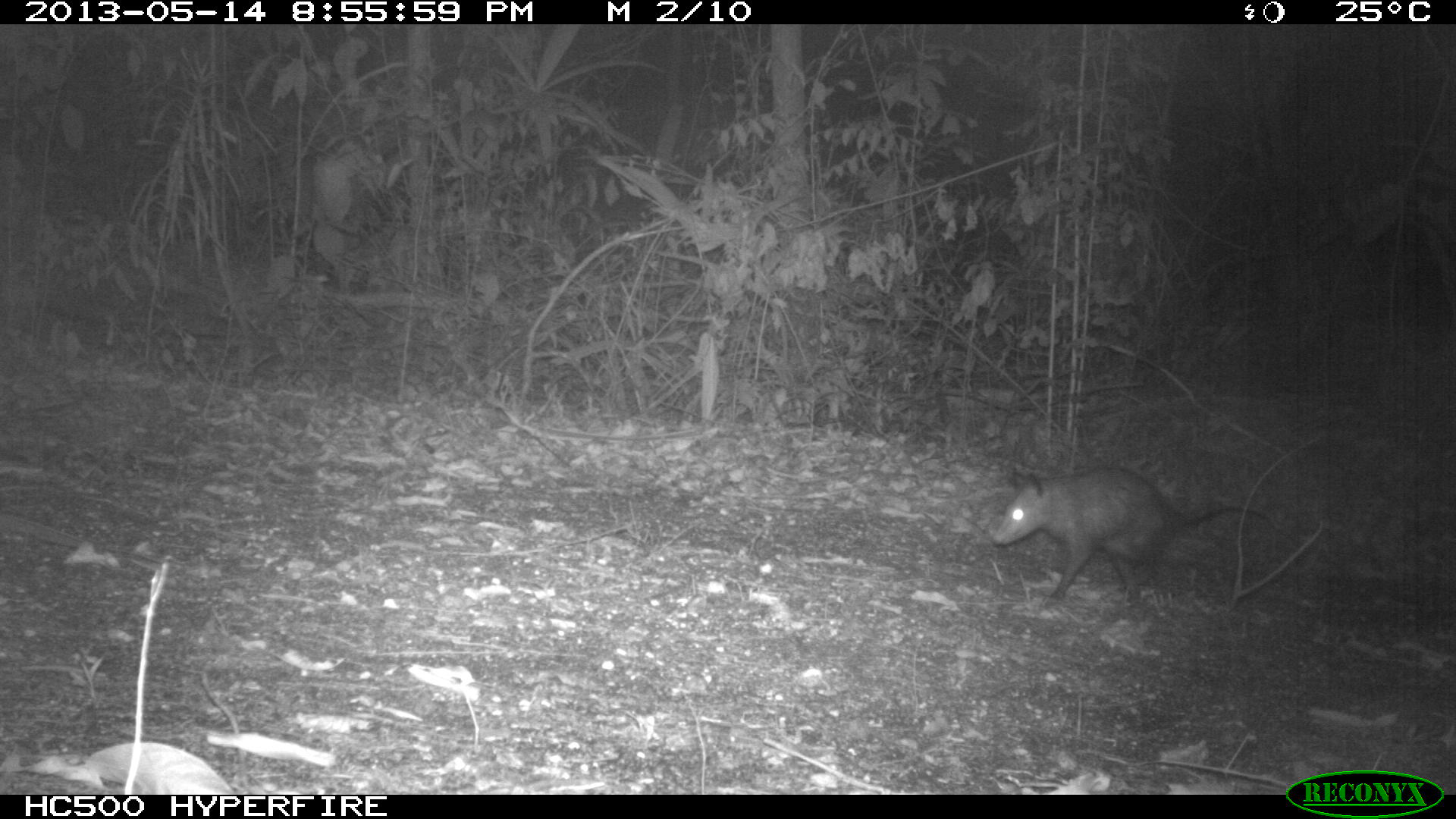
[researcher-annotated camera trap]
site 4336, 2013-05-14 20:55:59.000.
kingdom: Animalia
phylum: Chordata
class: Mammalia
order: Didelphimorphia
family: Didelphidae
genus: Didelphis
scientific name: Didelphis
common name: american opossums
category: didelphis sp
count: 1